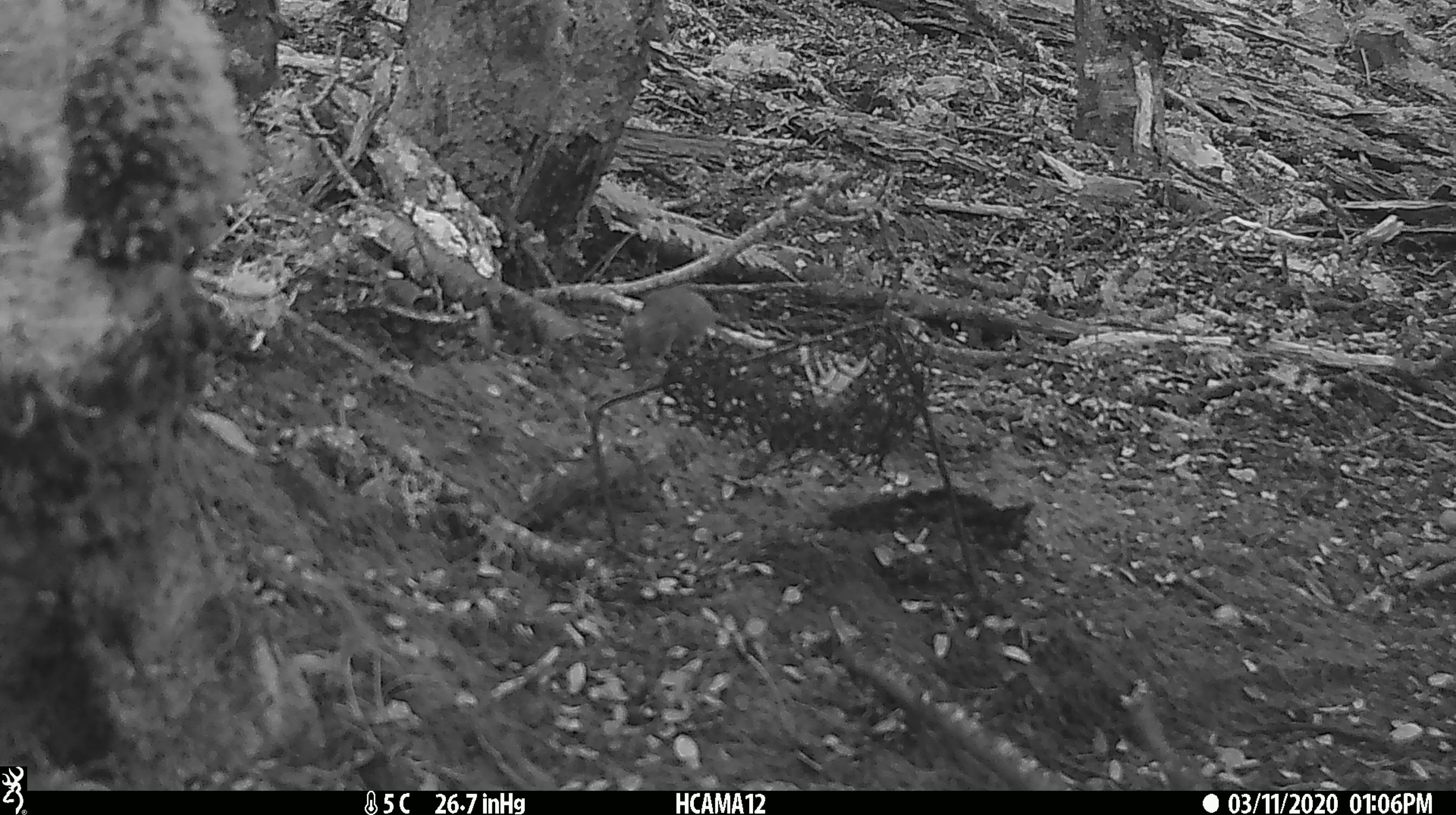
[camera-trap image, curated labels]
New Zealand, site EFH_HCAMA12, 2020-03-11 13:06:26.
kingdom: Animalia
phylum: Chordata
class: Mammalia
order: Rodentia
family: Muridae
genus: Mus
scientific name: Mus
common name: mouse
Mouse (Mus).